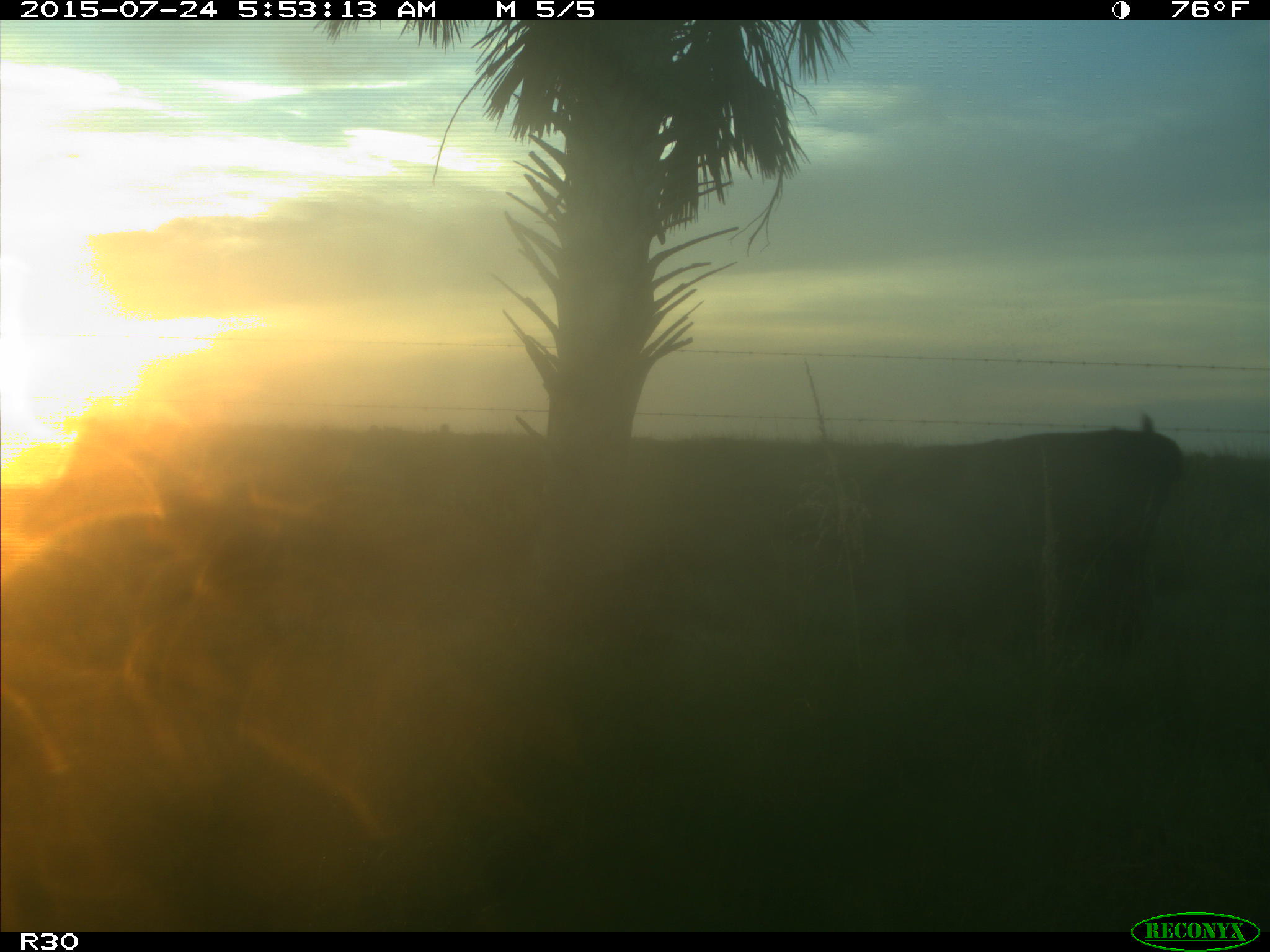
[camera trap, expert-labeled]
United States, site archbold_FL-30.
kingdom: Animalia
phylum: Chordata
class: Mammalia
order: Artiodactyla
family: Bovidae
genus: Bos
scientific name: Bos taurus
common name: domestic cow